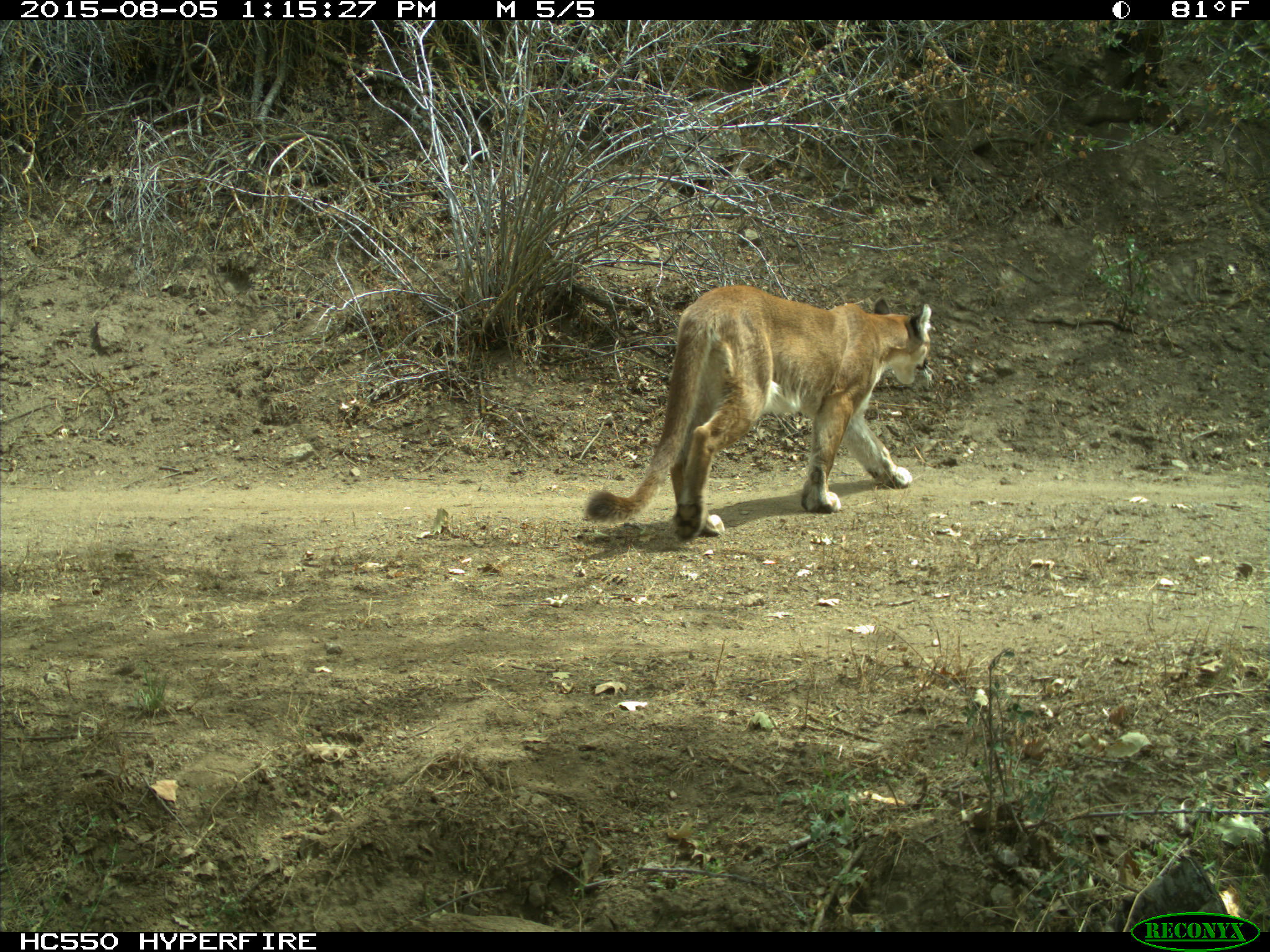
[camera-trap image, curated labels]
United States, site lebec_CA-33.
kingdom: Animalia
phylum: Chordata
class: Mammalia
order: Carnivora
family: Felidae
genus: Puma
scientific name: Puma concolor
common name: mountain lion